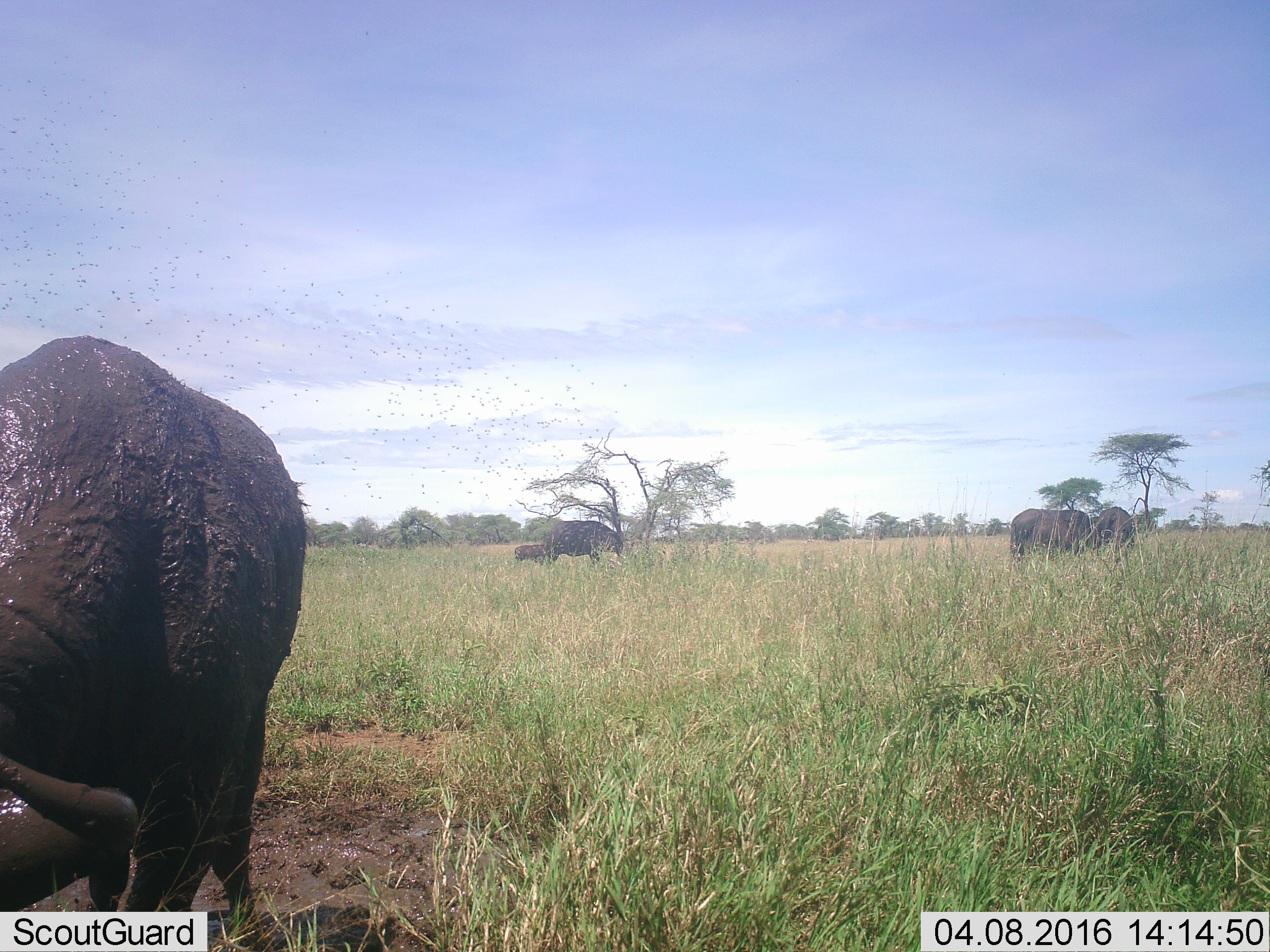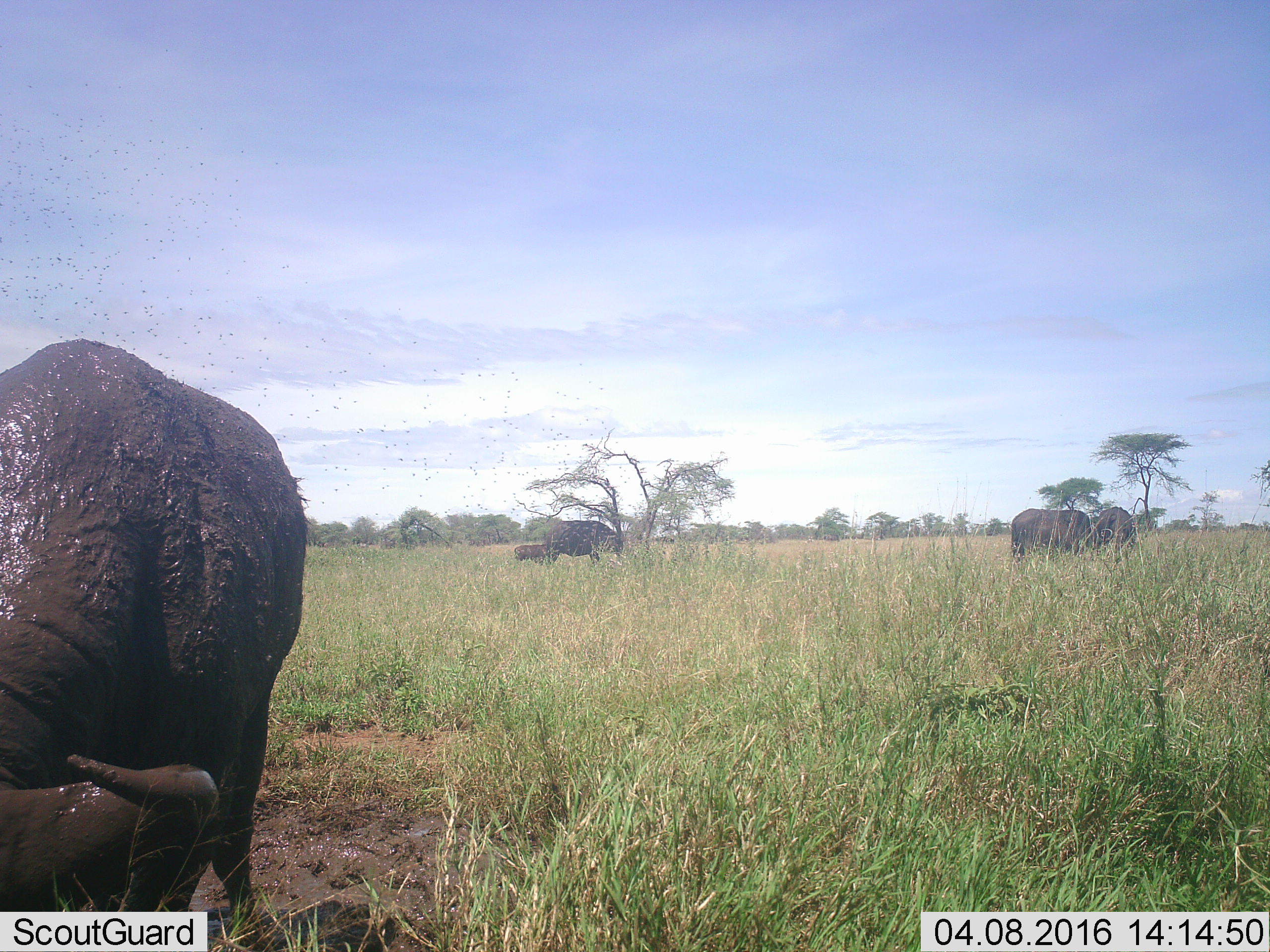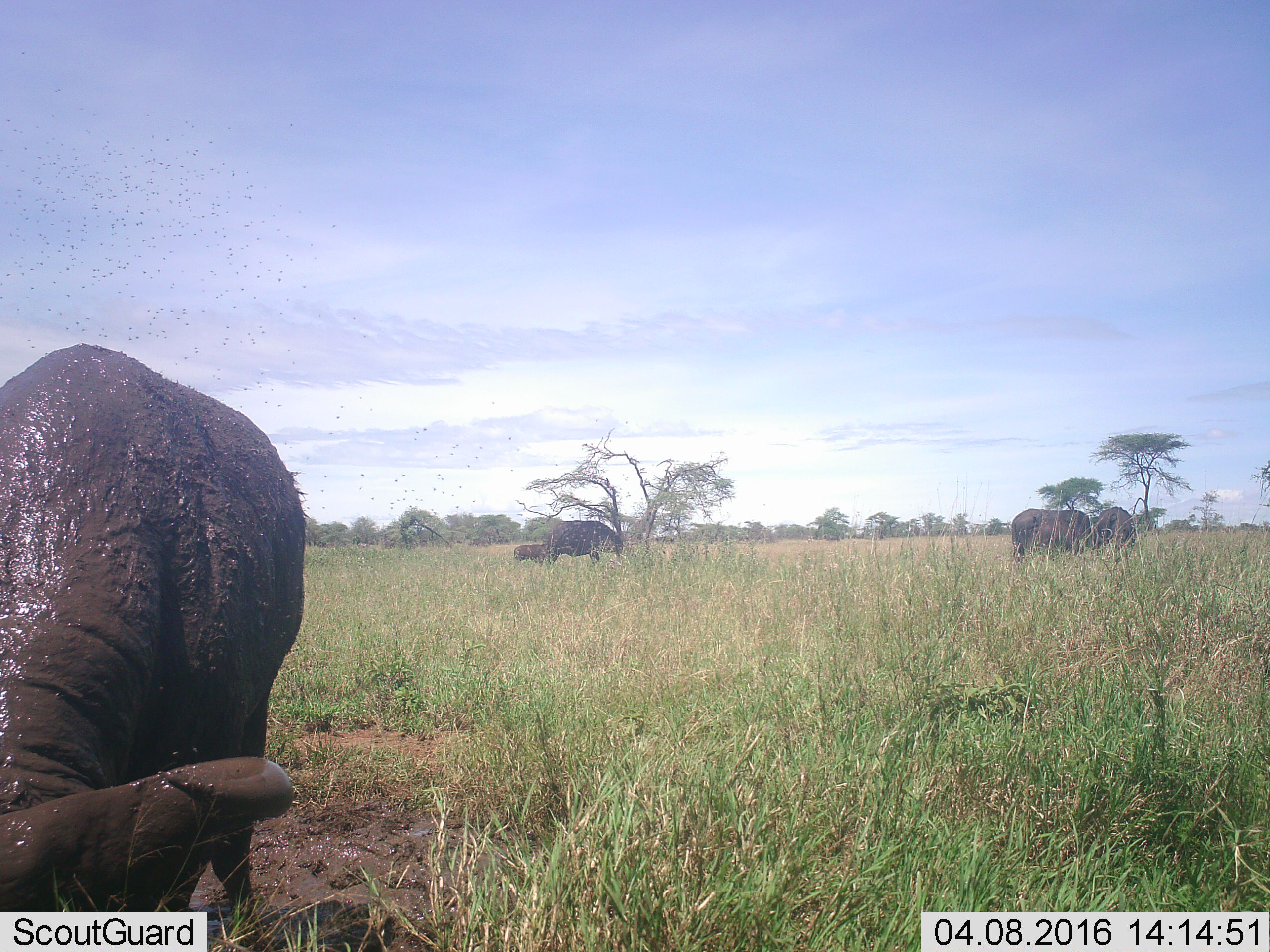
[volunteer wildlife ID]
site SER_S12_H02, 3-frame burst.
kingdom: Animalia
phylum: Chordata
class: Mammalia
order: Artiodactyla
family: Bovidae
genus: Syncerus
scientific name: Syncerus caffer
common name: african buffalo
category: buffalo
Buffalo (african buffalo) (Syncerus caffer), count 5. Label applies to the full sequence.